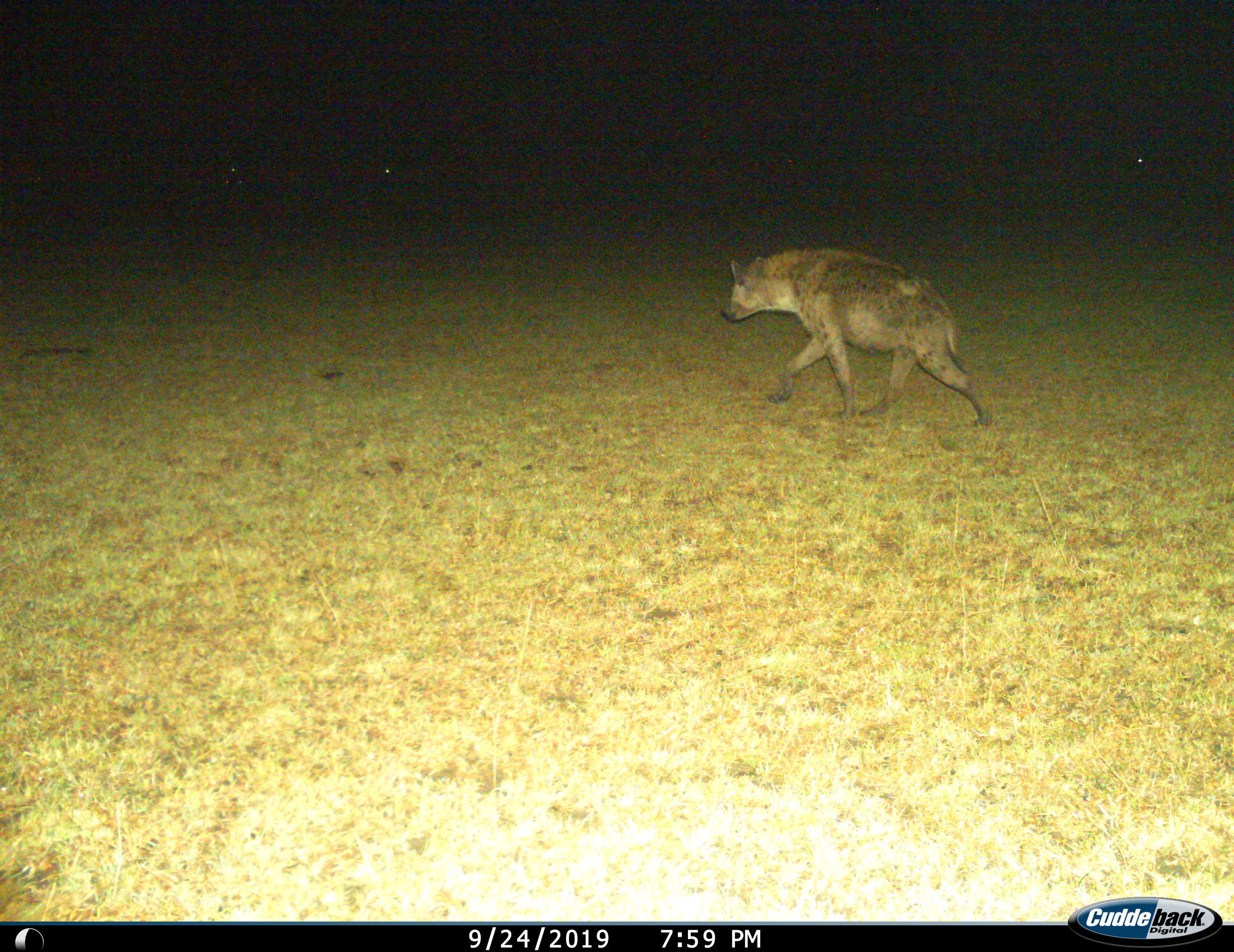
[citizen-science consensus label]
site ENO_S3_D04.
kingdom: Animalia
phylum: Chordata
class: Mammalia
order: Carnivora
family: Hyaenidae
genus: Crocuta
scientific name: Crocuta crocuta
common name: spotted hyena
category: hyenaspotted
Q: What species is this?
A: Hyenaspotted (spotted hyena) (Crocuta crocuta).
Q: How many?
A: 1.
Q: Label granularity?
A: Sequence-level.